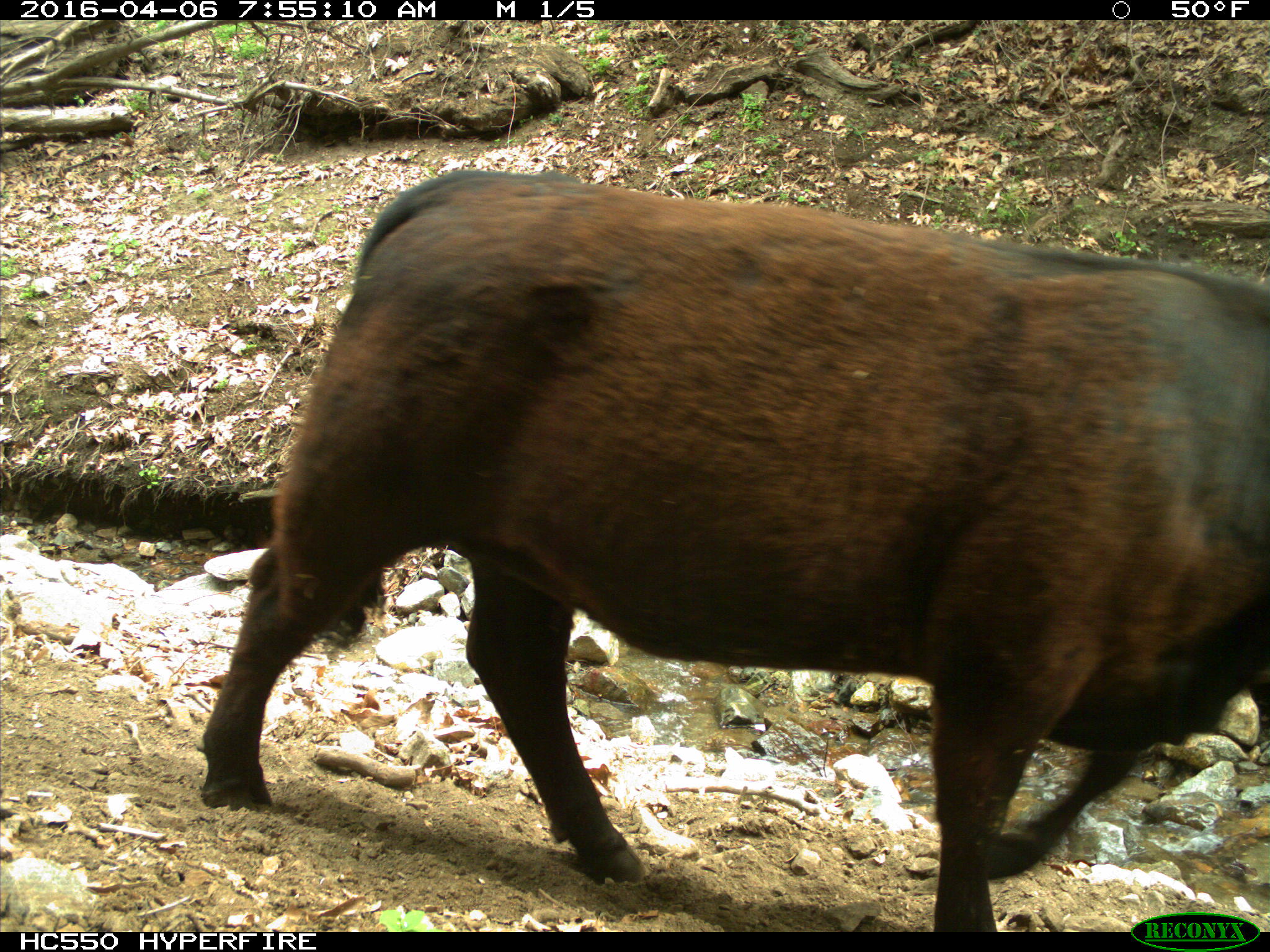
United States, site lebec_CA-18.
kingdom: Animalia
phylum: Chordata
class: Mammalia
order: Artiodactyla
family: Bovidae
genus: Bos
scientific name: Bos taurus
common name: domestic cow